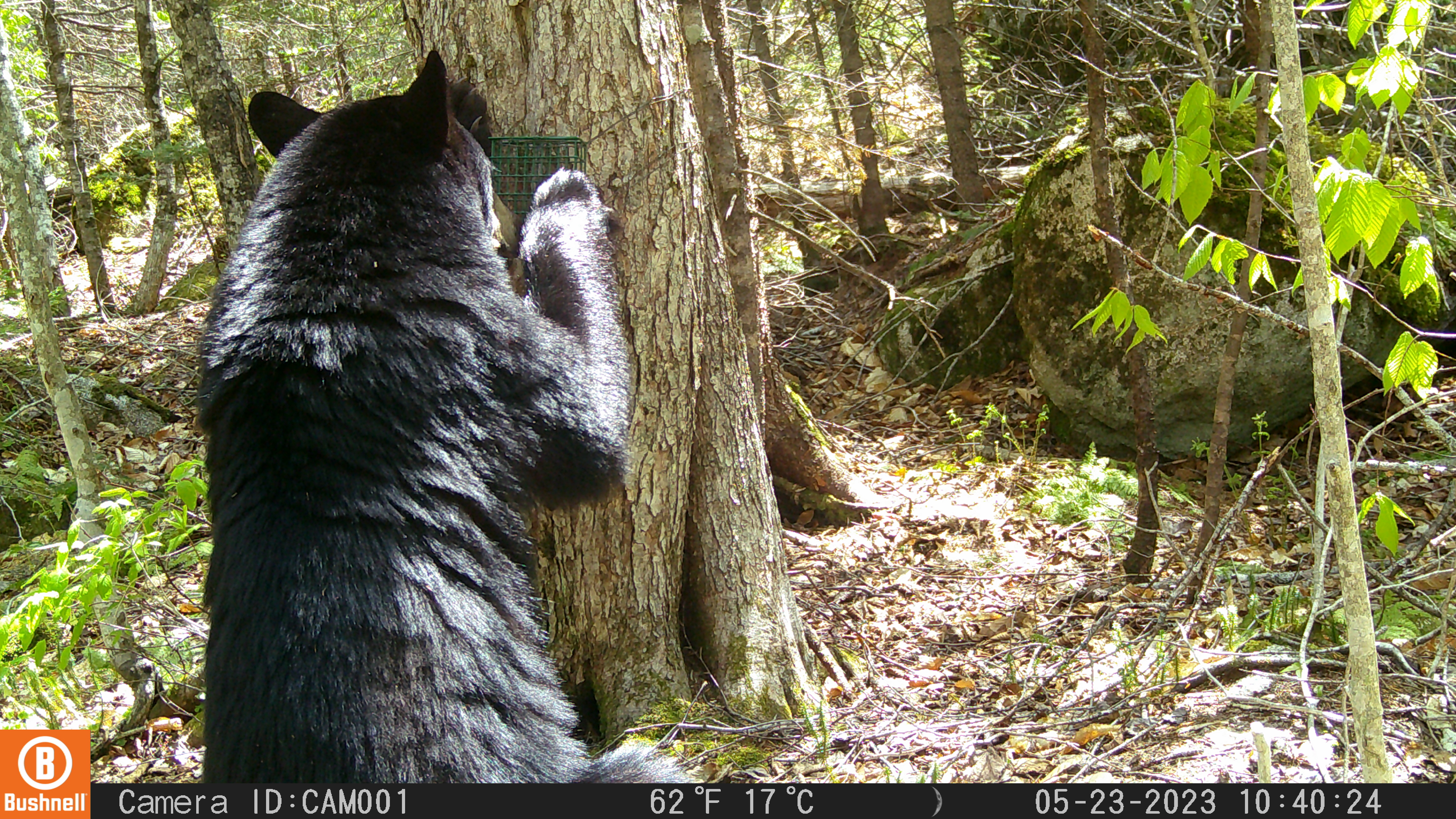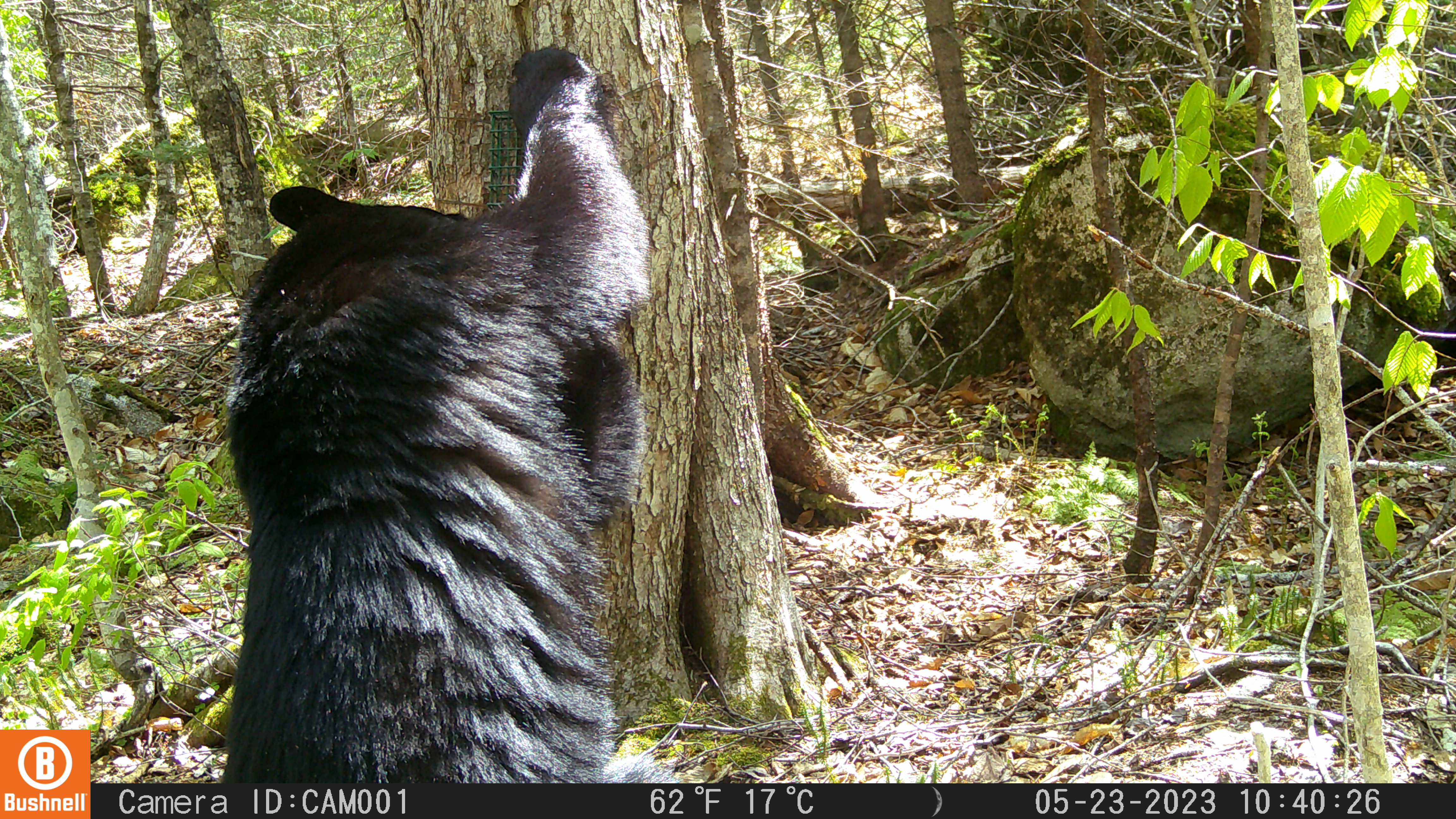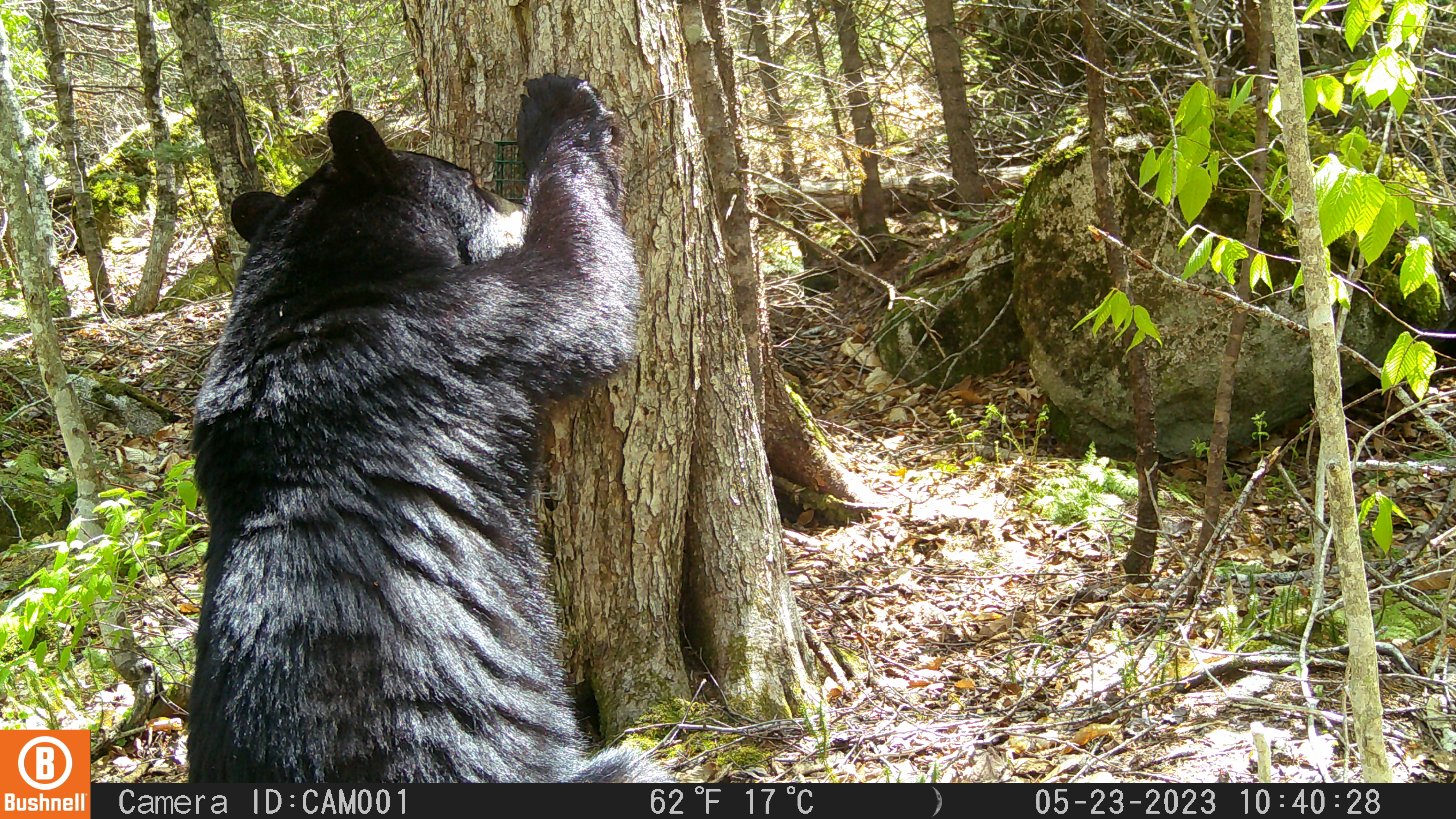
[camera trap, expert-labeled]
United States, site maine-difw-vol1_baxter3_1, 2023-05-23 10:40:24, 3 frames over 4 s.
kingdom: Animalia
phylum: Chordata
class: Mammalia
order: Carnivora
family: Ursidae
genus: Ursus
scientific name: Ursus americanus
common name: black bear